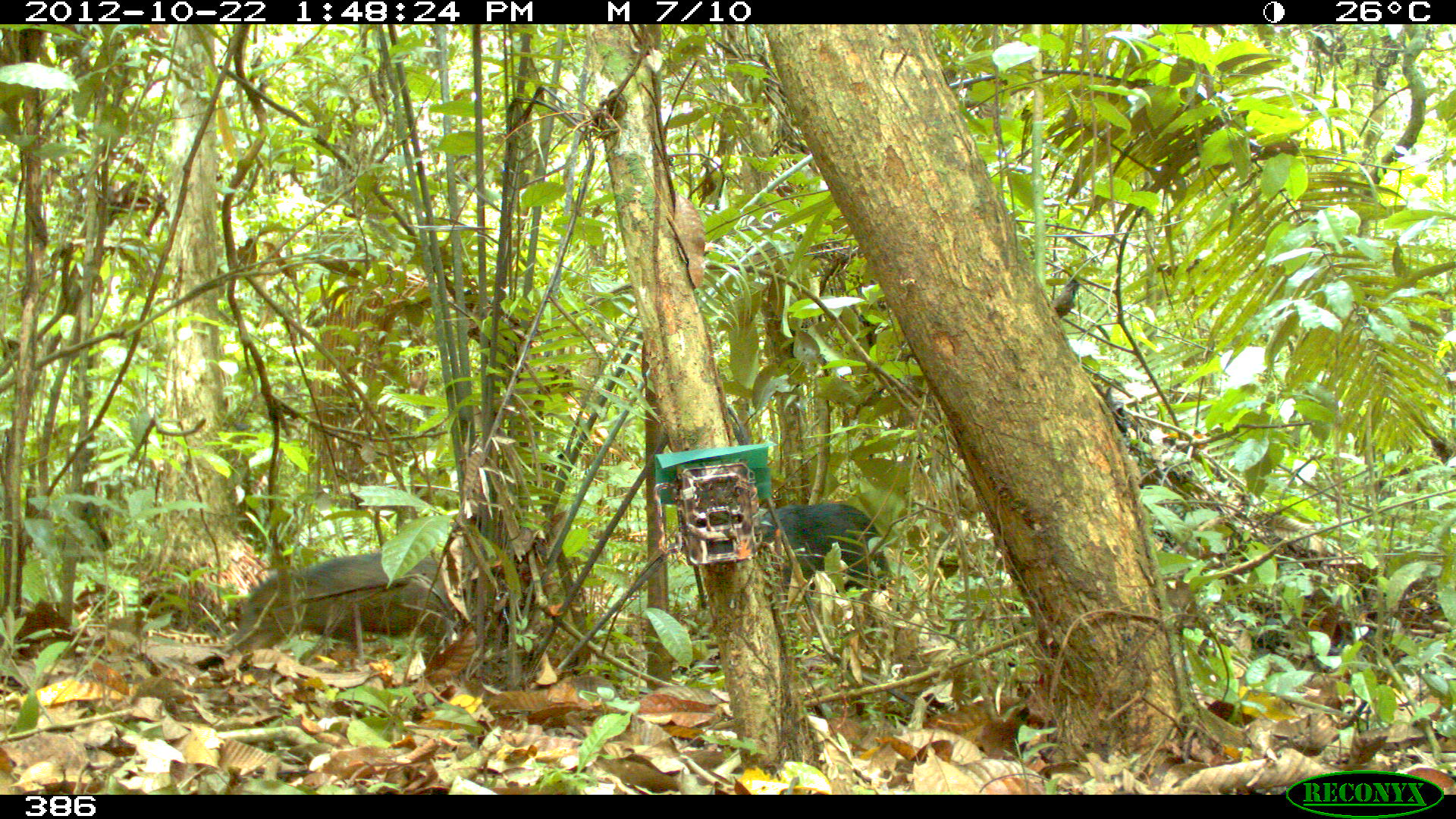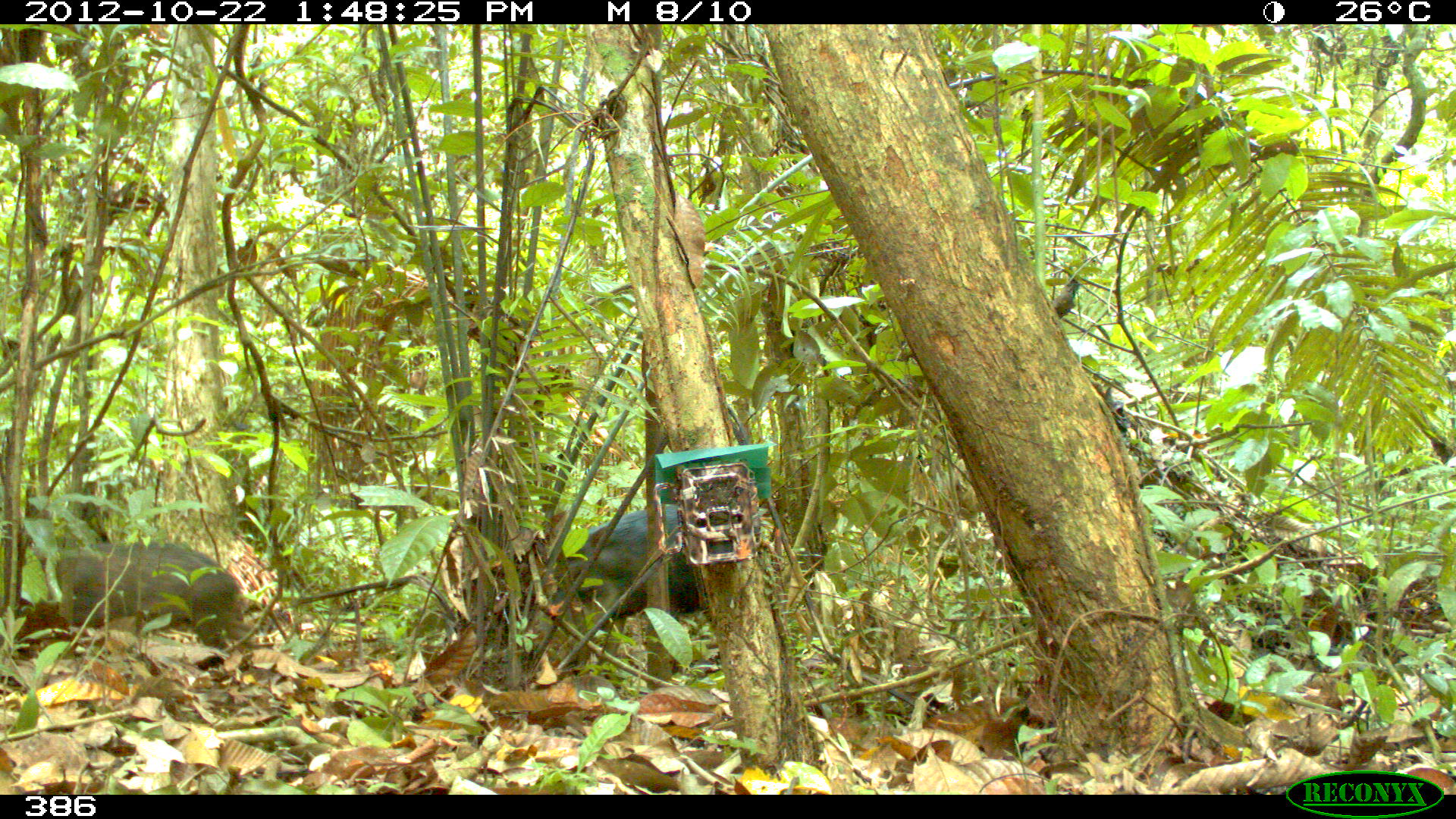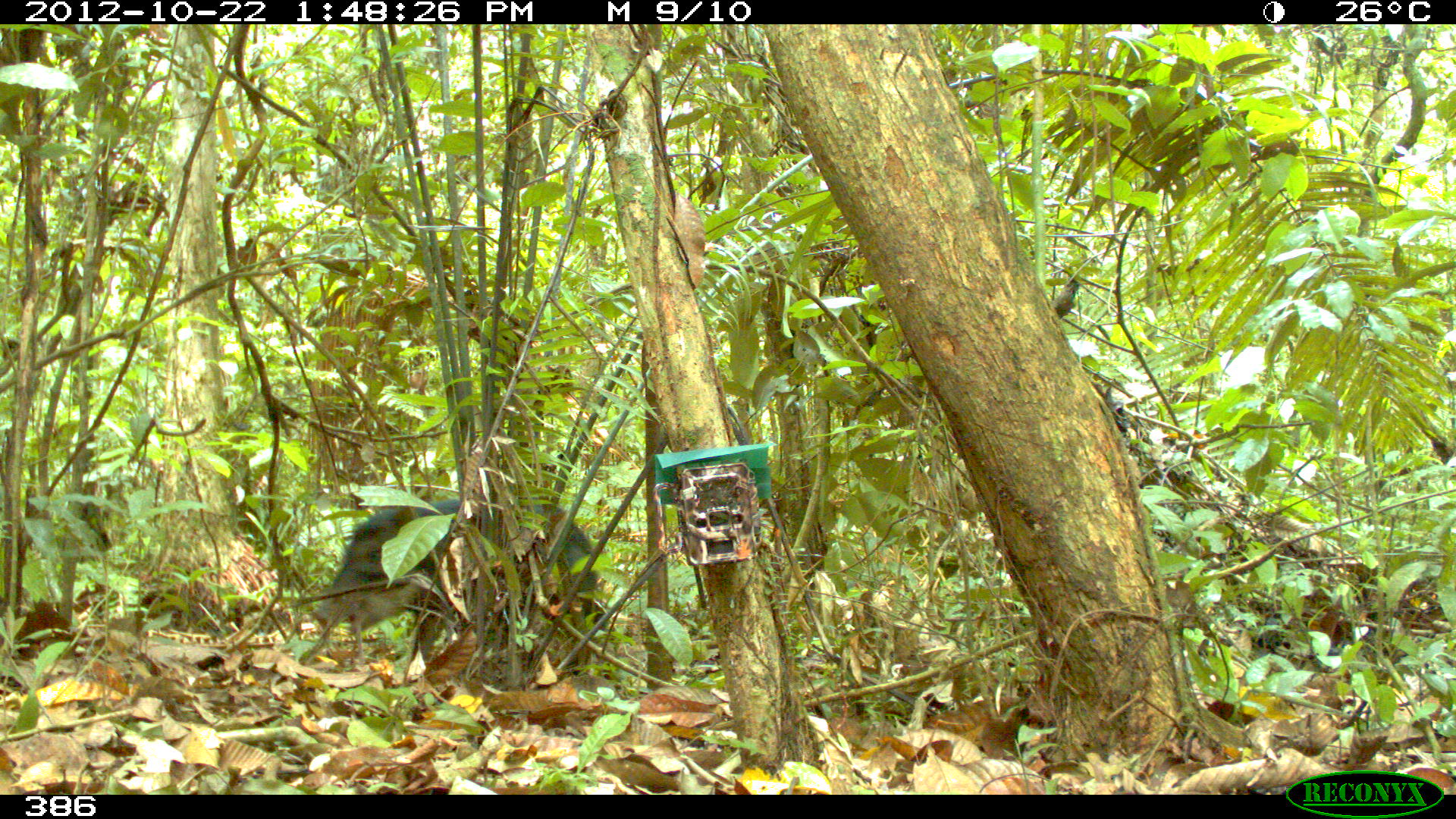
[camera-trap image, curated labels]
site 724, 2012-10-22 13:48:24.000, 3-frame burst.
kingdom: Animalia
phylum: Chordata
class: Mammalia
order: Artiodactyla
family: Tayassuidae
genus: Tayassu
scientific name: Tayassu pecari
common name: white-lipped peccary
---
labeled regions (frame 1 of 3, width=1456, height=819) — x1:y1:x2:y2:
tayassu pecari: 228:552:457:683; 741:503:901:616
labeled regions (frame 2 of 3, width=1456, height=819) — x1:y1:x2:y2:
tayassu pecari: 49:541:247:667; 551:503:699:615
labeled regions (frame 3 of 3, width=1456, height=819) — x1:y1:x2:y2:
tayassu pecari: 314:497:612:670